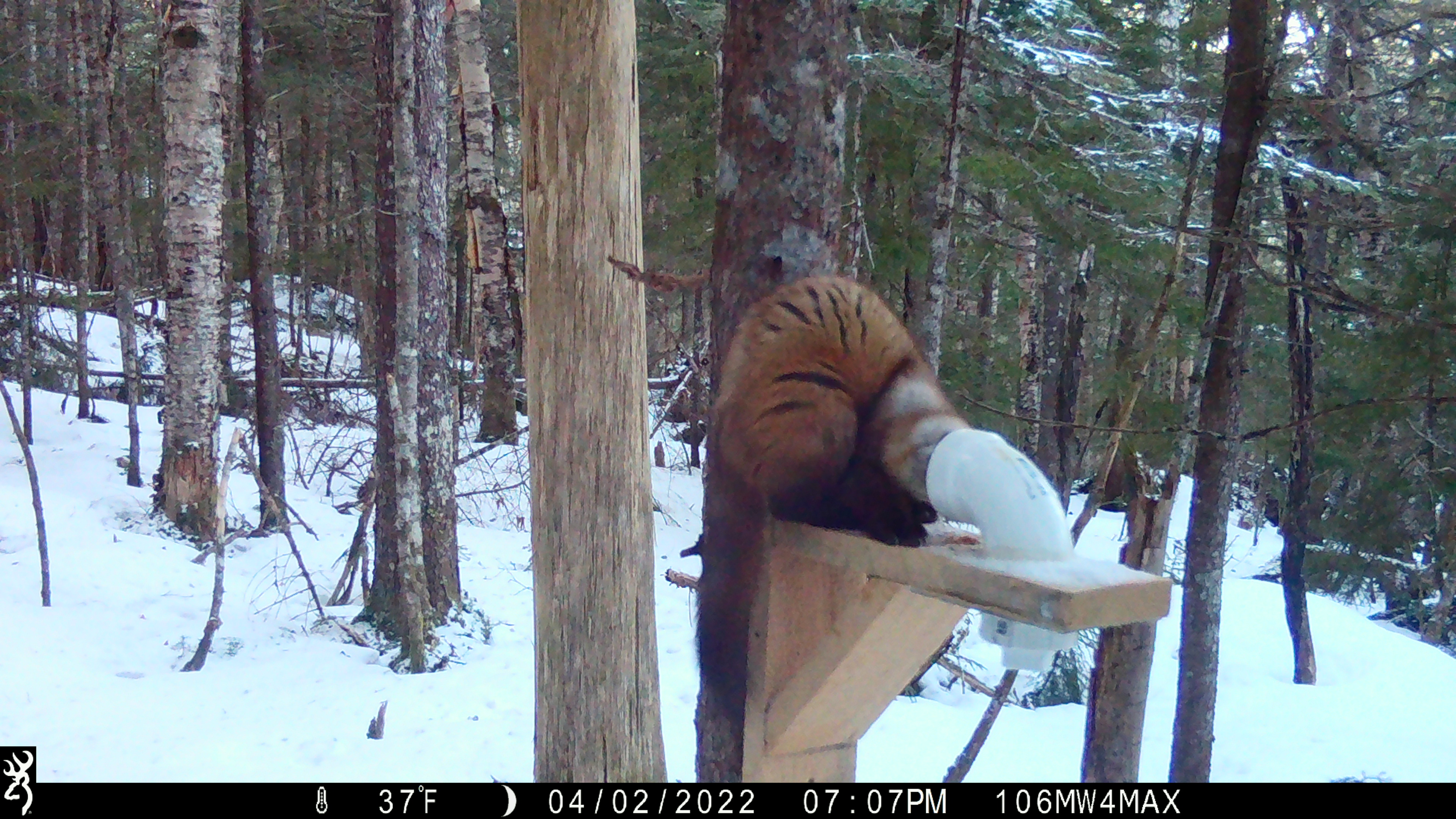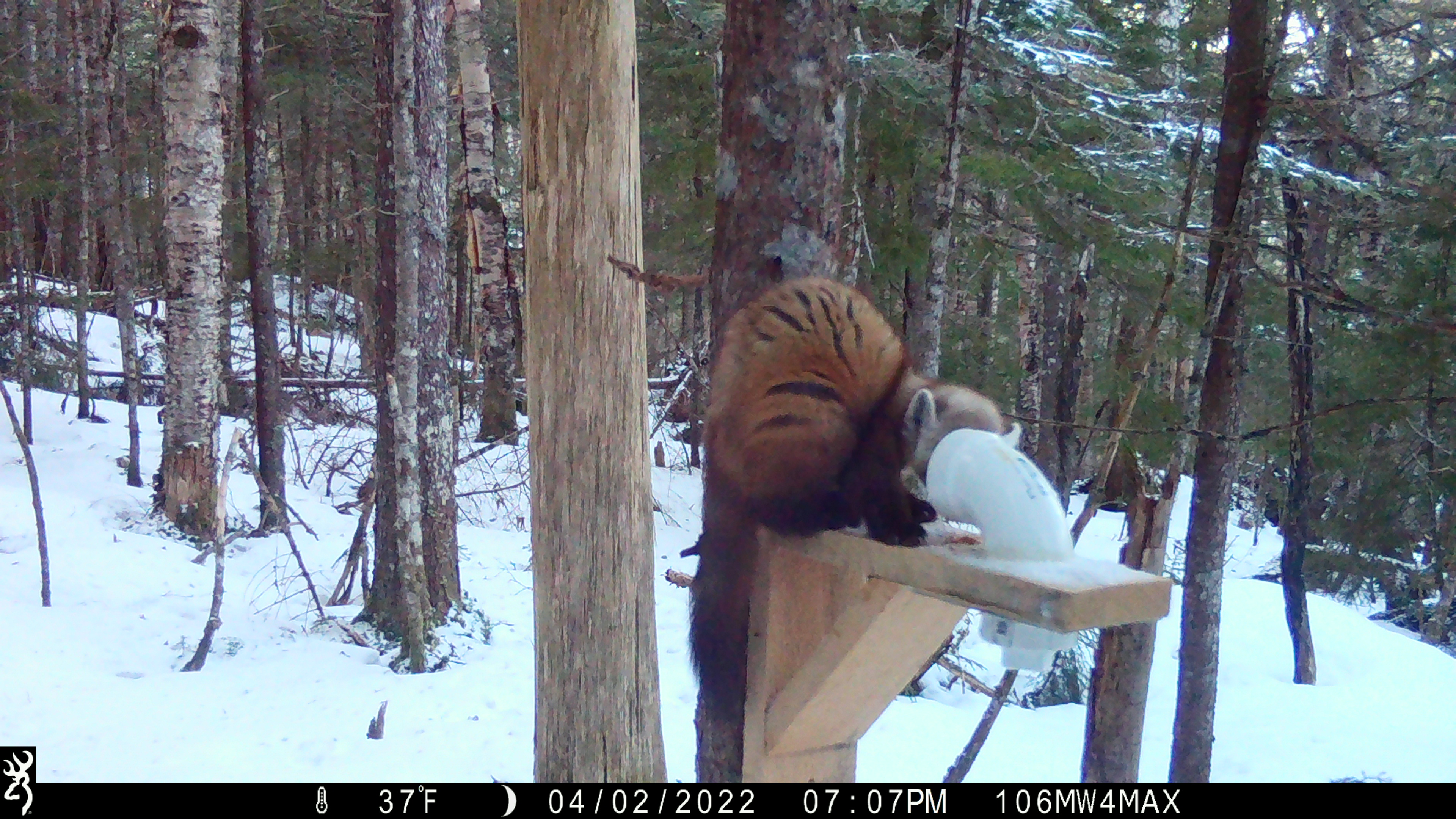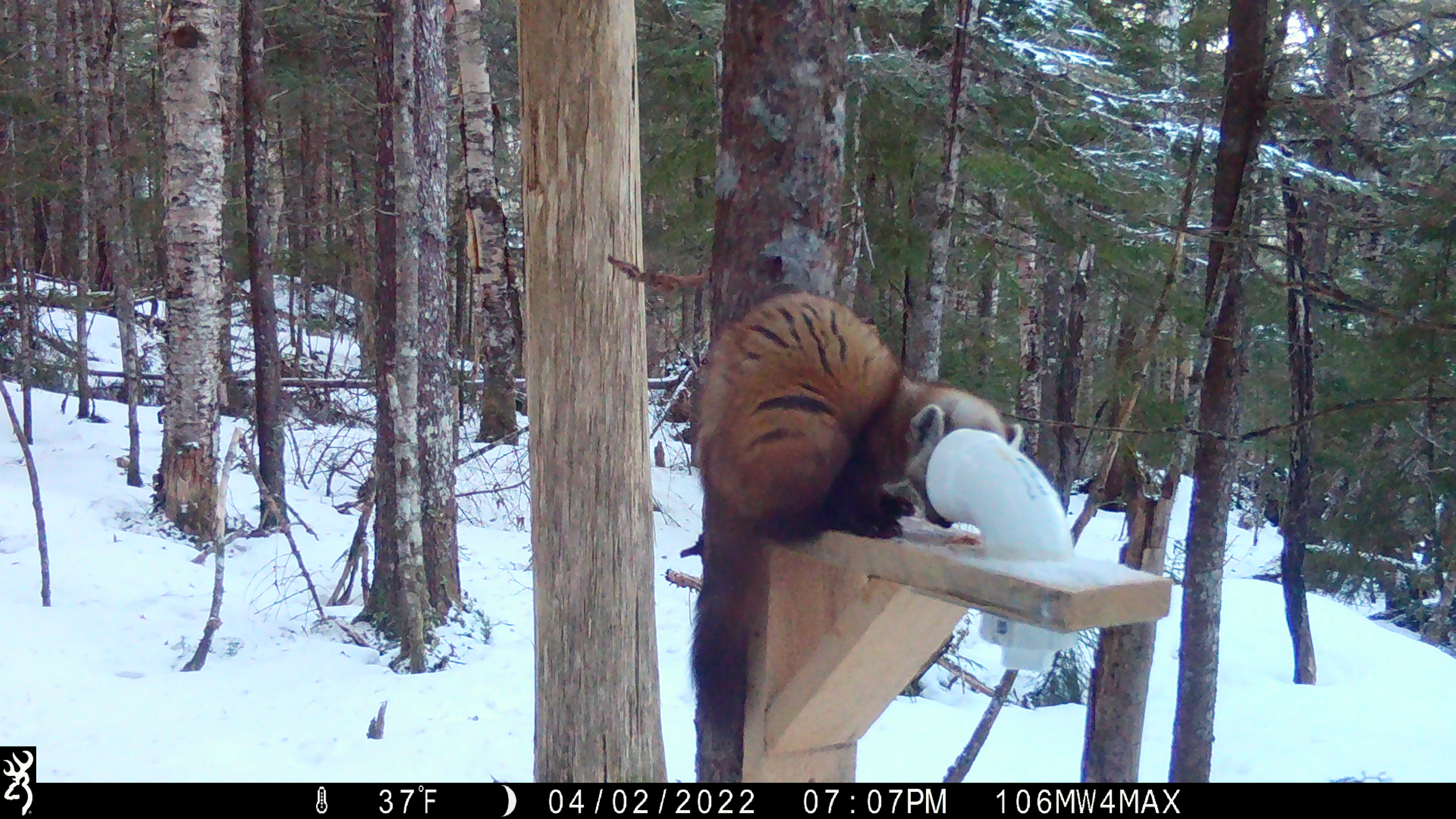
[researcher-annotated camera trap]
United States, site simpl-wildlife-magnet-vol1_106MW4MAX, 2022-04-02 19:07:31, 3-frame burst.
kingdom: Animalia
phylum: Chordata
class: Mammalia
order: Carnivora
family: Mustelidae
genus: Martes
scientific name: Martes americana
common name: american marten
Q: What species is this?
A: American marten (Martes americana).